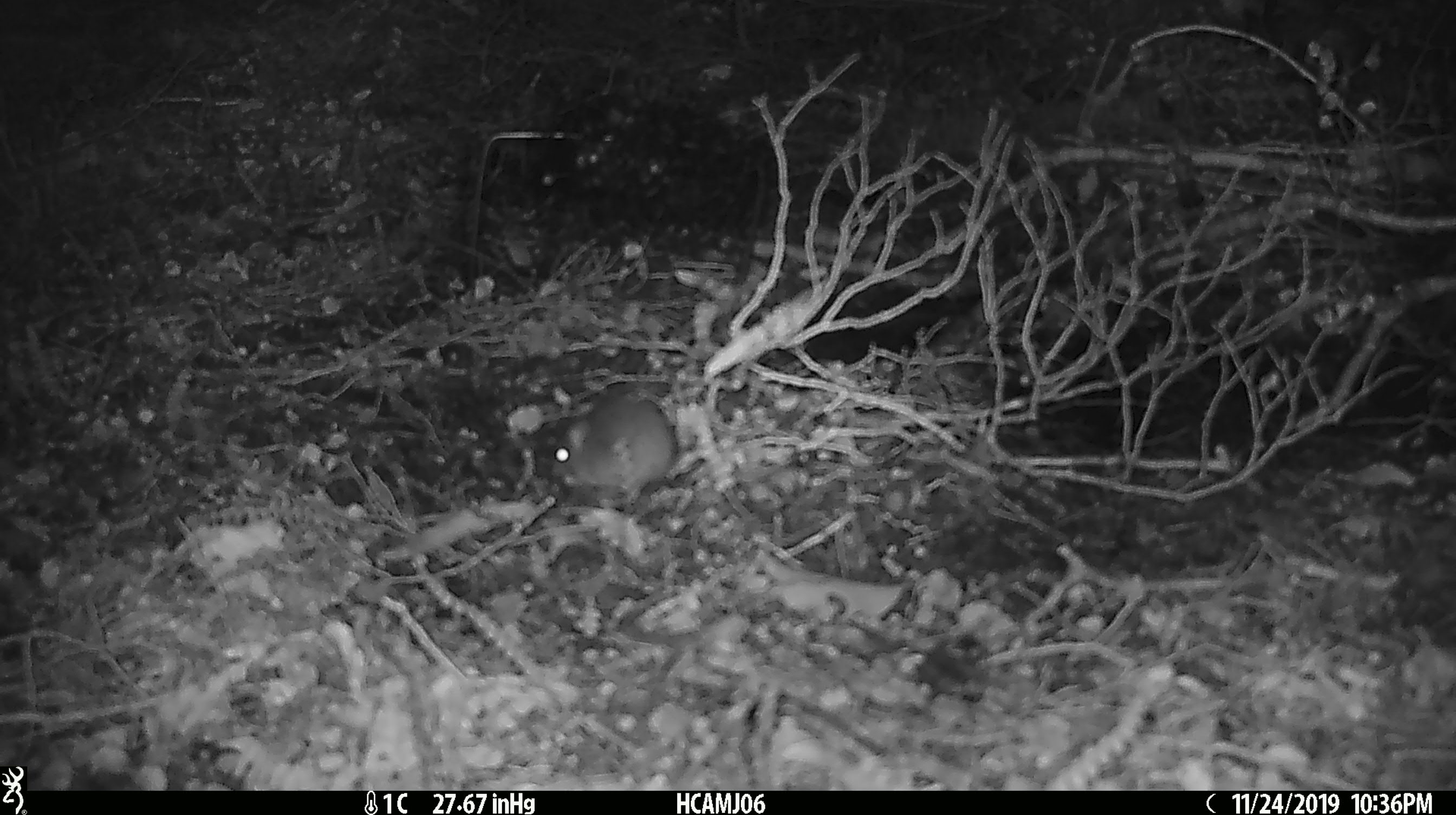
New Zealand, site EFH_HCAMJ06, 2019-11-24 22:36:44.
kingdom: Animalia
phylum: Chordata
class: Mammalia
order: Rodentia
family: Muridae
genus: Mus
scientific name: Mus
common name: mouse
Mouse (Mus).